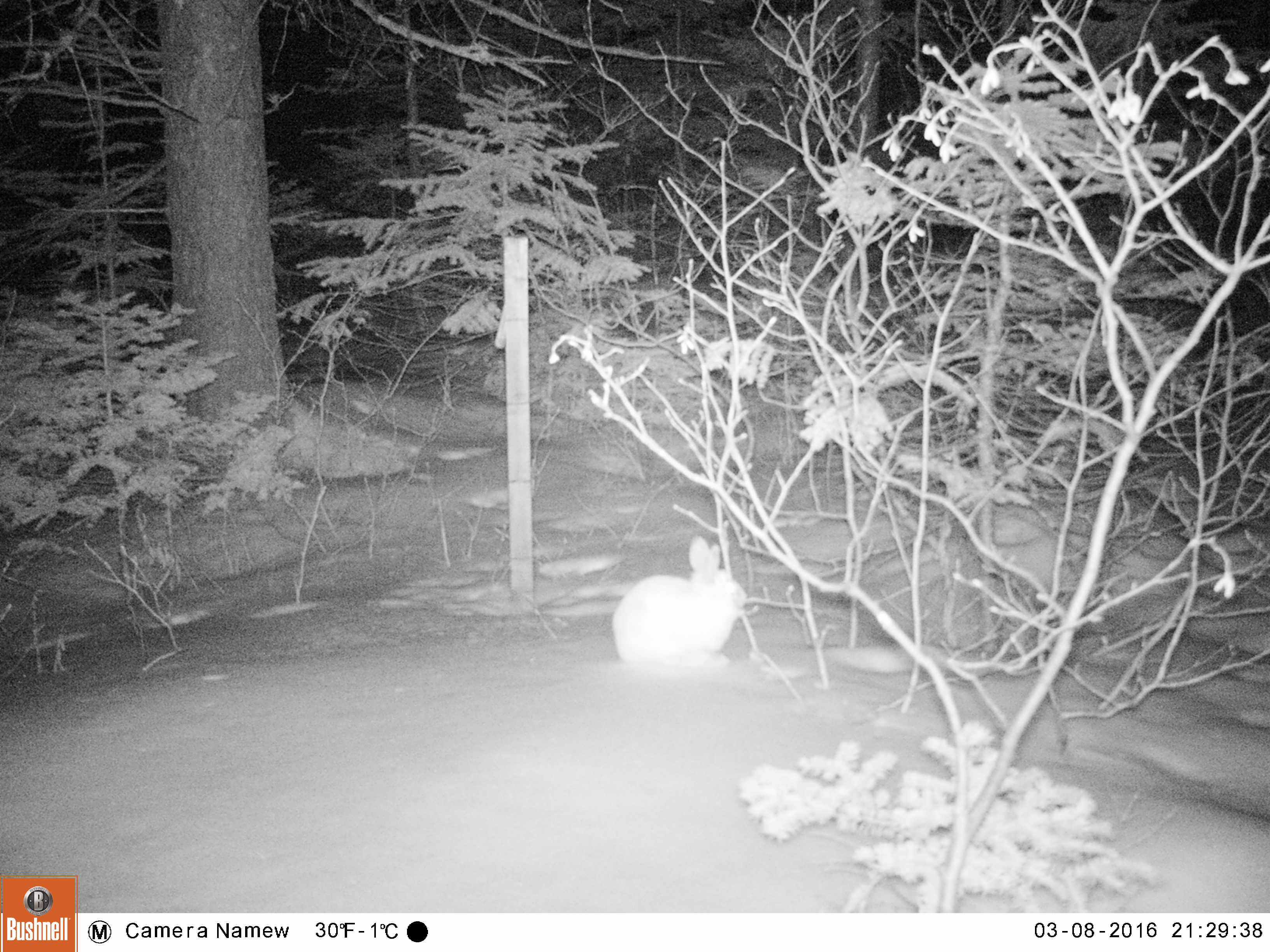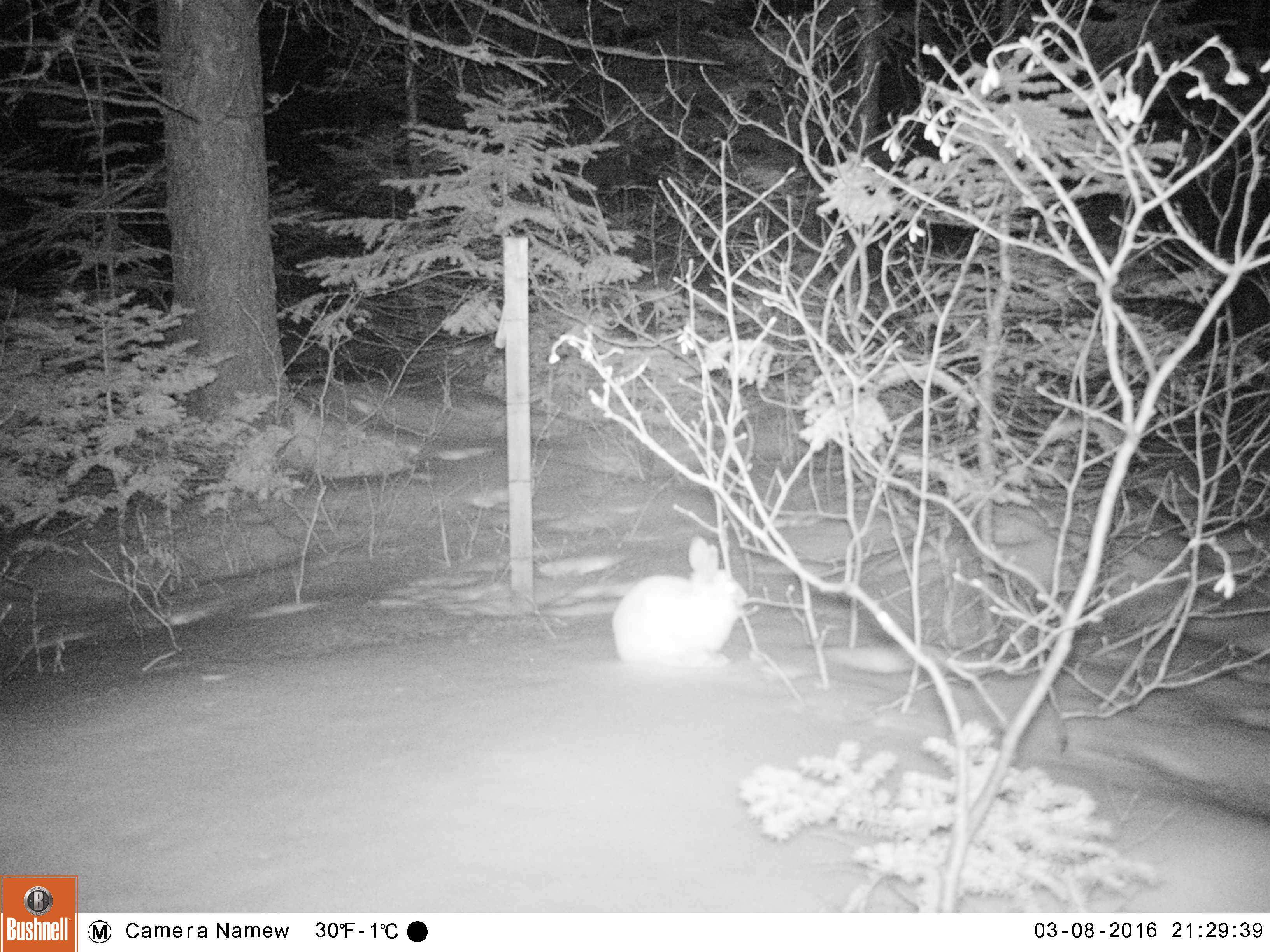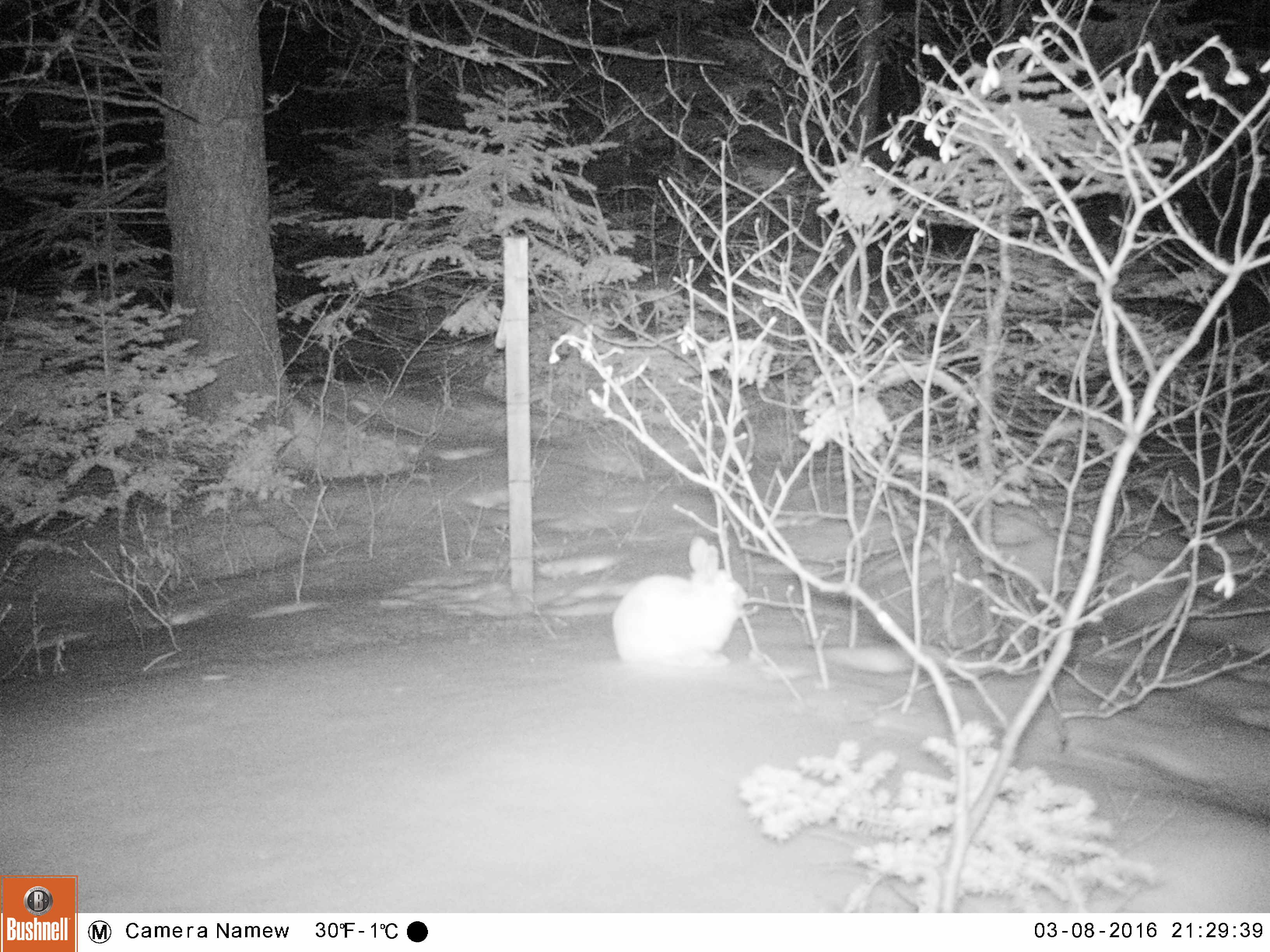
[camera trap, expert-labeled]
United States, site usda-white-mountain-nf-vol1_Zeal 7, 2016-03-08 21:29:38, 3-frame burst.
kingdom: Animalia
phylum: Chordata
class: Mammalia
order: Lagomorpha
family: Leporidae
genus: Lepus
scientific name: Lepus americanus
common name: snowshoe hare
Snowshoe hare (Lepus americanus).